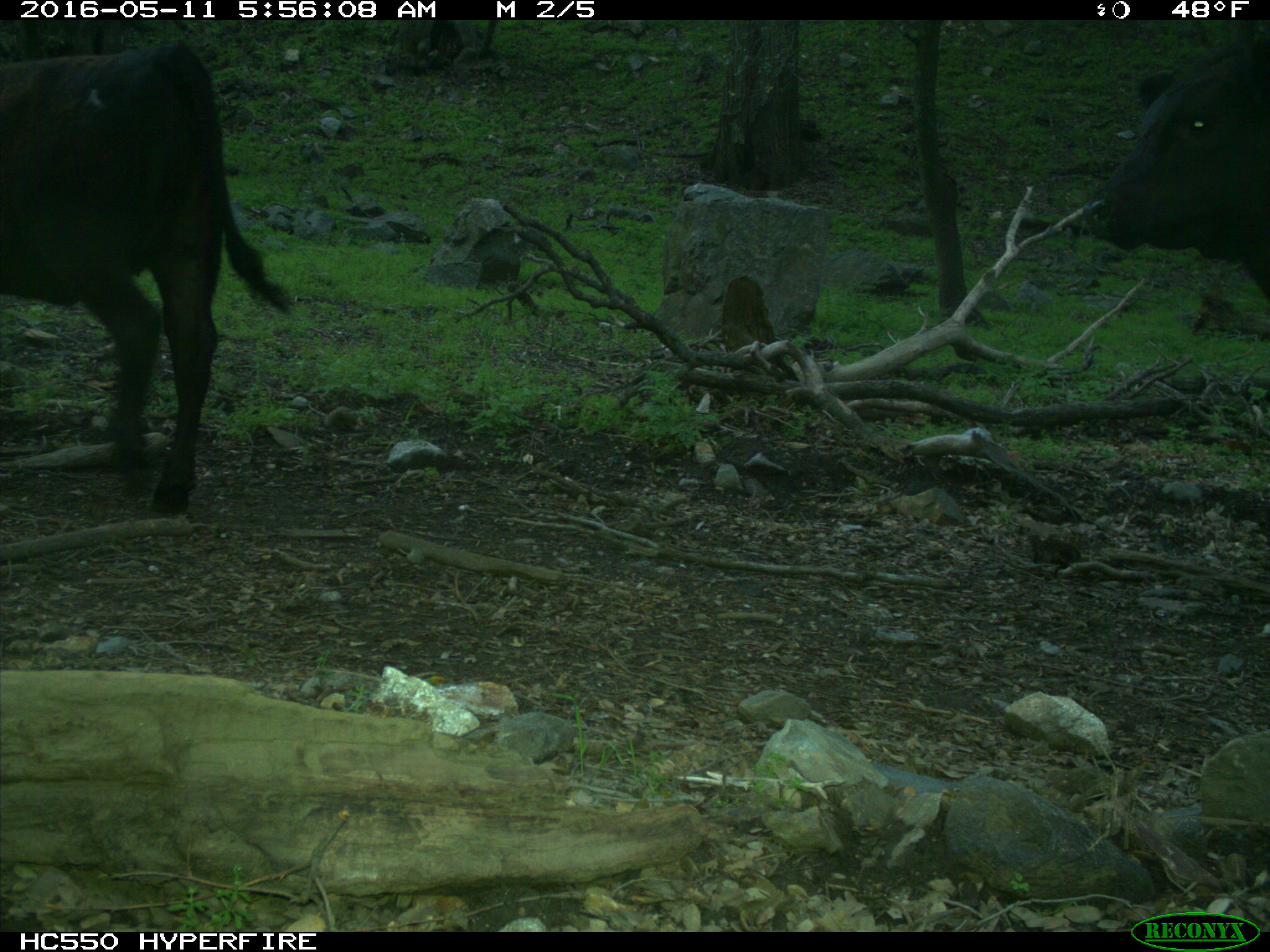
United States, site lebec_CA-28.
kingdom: Animalia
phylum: Chordata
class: Mammalia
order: Artiodactyla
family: Bovidae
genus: Bos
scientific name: Bos taurus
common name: domestic cow